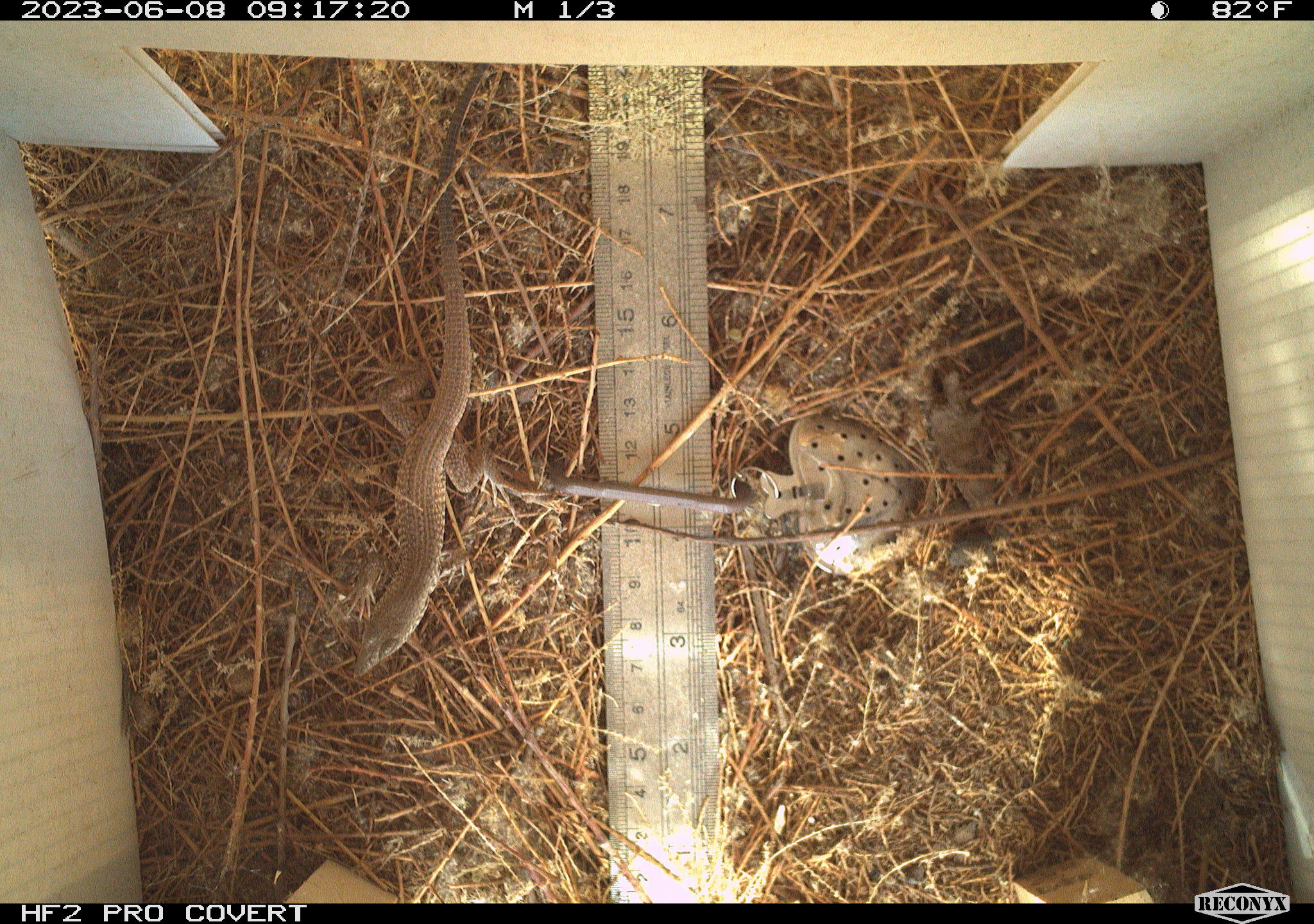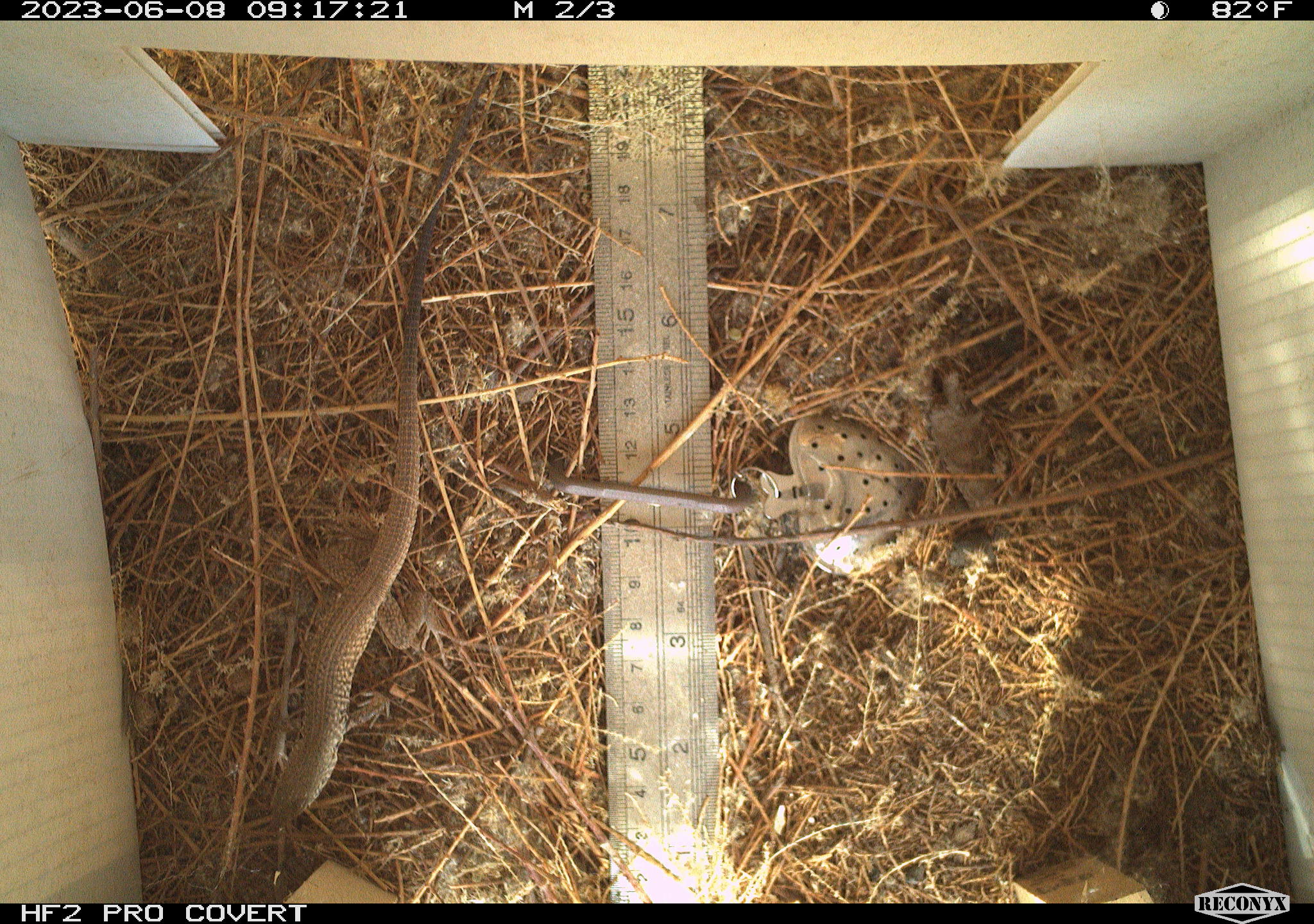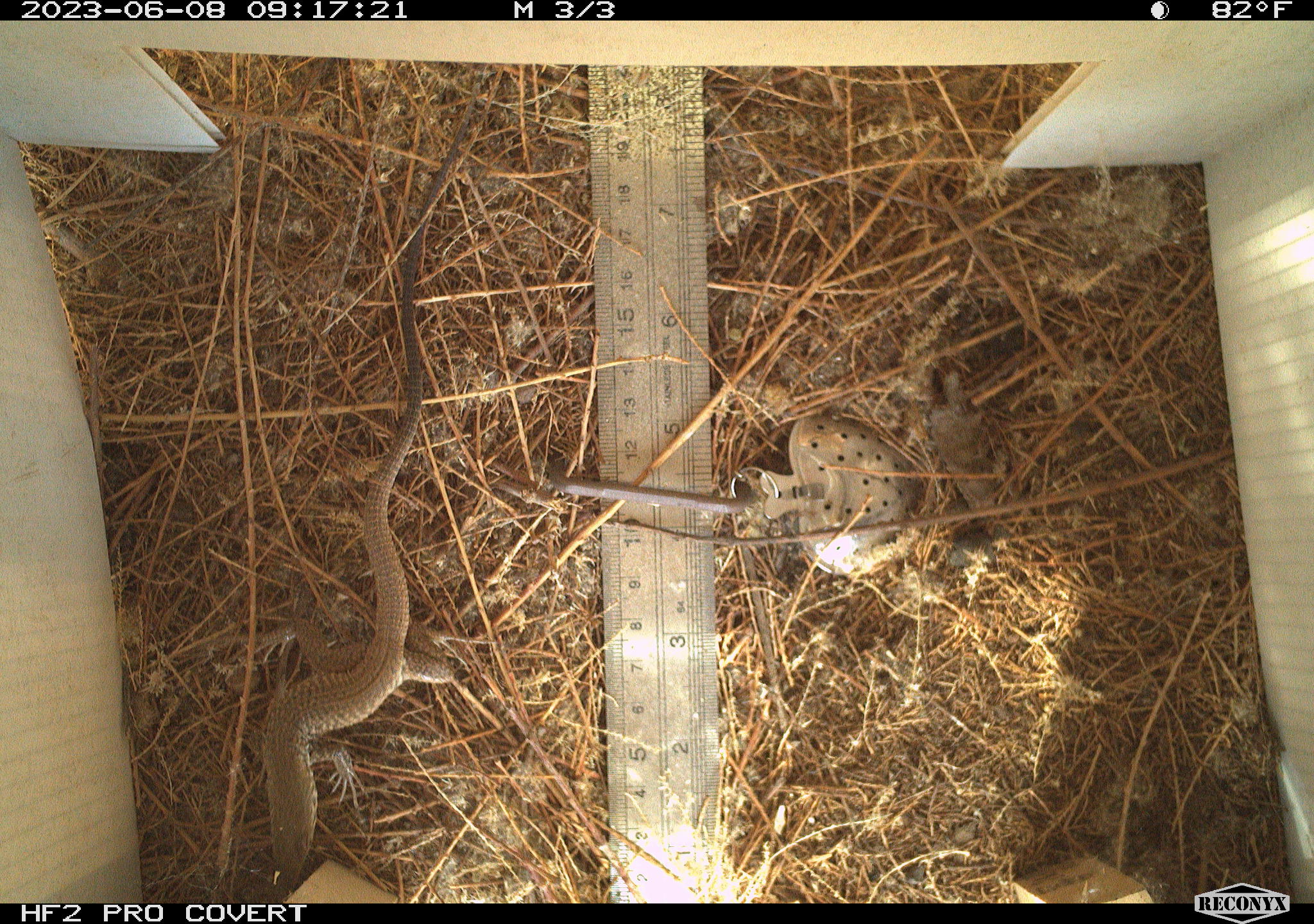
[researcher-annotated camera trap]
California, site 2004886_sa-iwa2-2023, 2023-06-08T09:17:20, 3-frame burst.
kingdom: Animalia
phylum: Chordata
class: Reptilia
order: Squamata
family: Teiidae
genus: Aspidoscelis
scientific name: Aspidoscelis tigris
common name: western whiptail